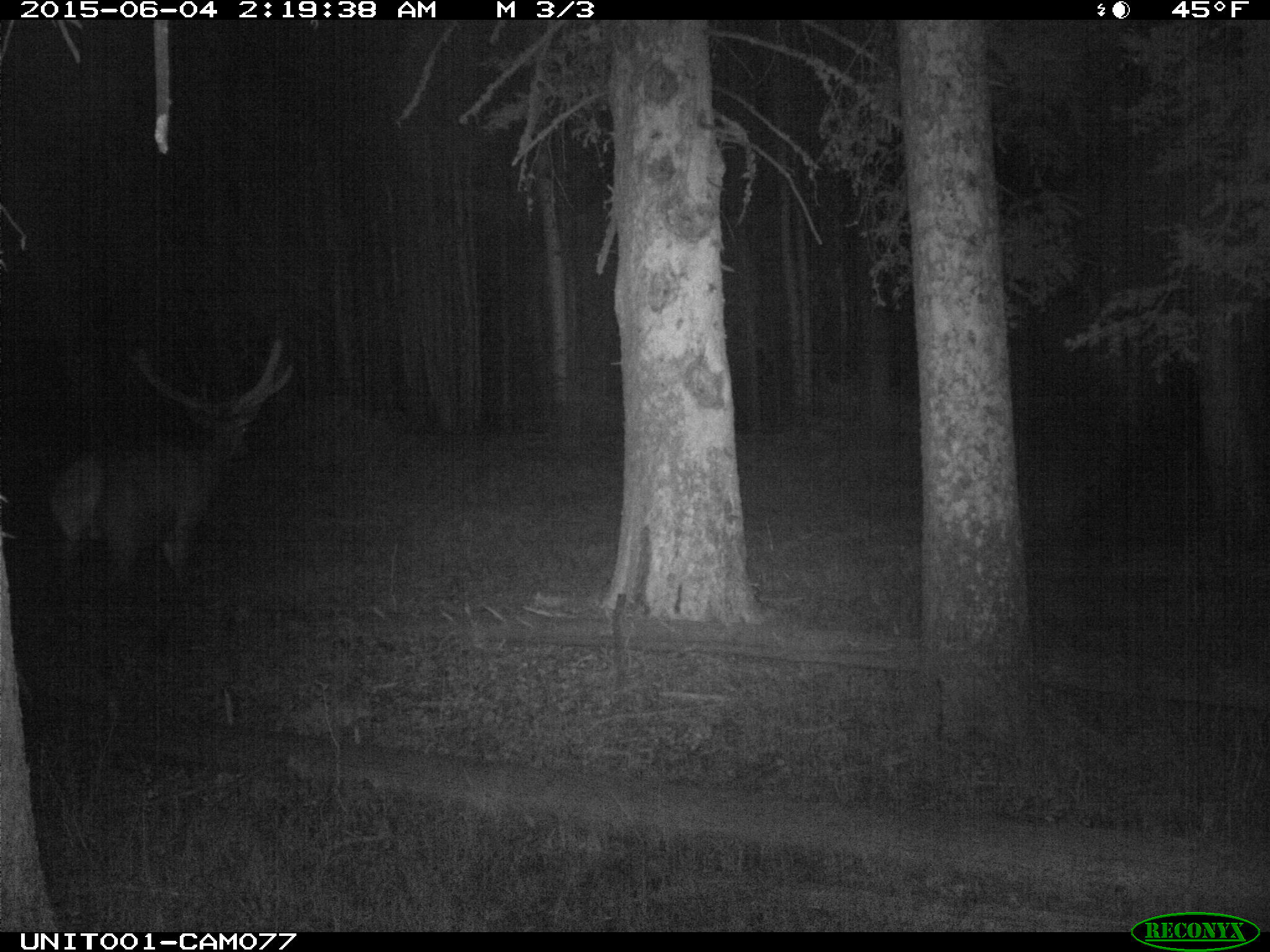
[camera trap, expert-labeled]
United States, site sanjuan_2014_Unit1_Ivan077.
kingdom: Animalia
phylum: Chordata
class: Mammalia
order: Artiodactyla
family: Cervidae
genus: Cervus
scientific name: Cervus elaphus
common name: red deer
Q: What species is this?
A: Cervus elaphus (red deer).